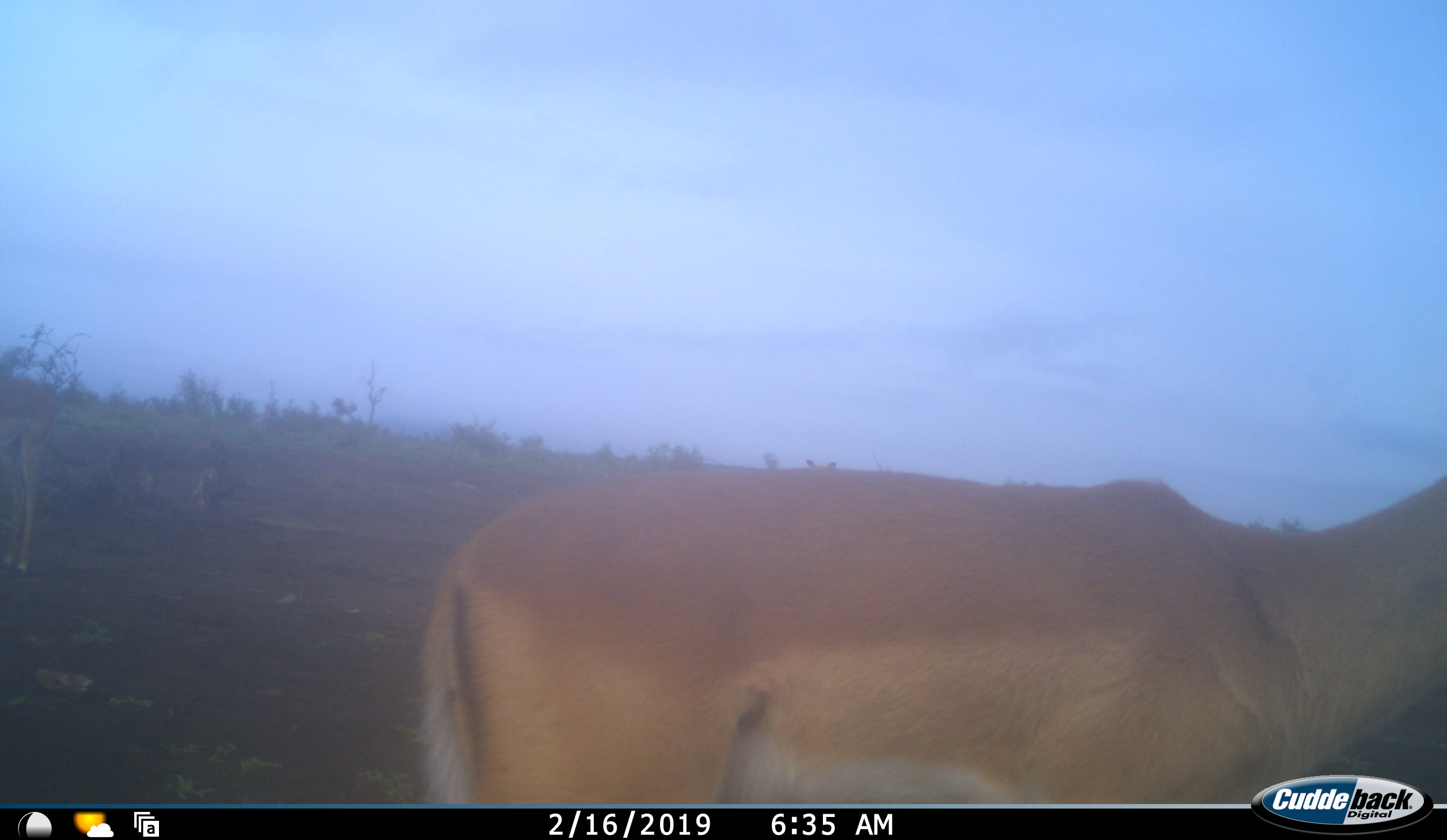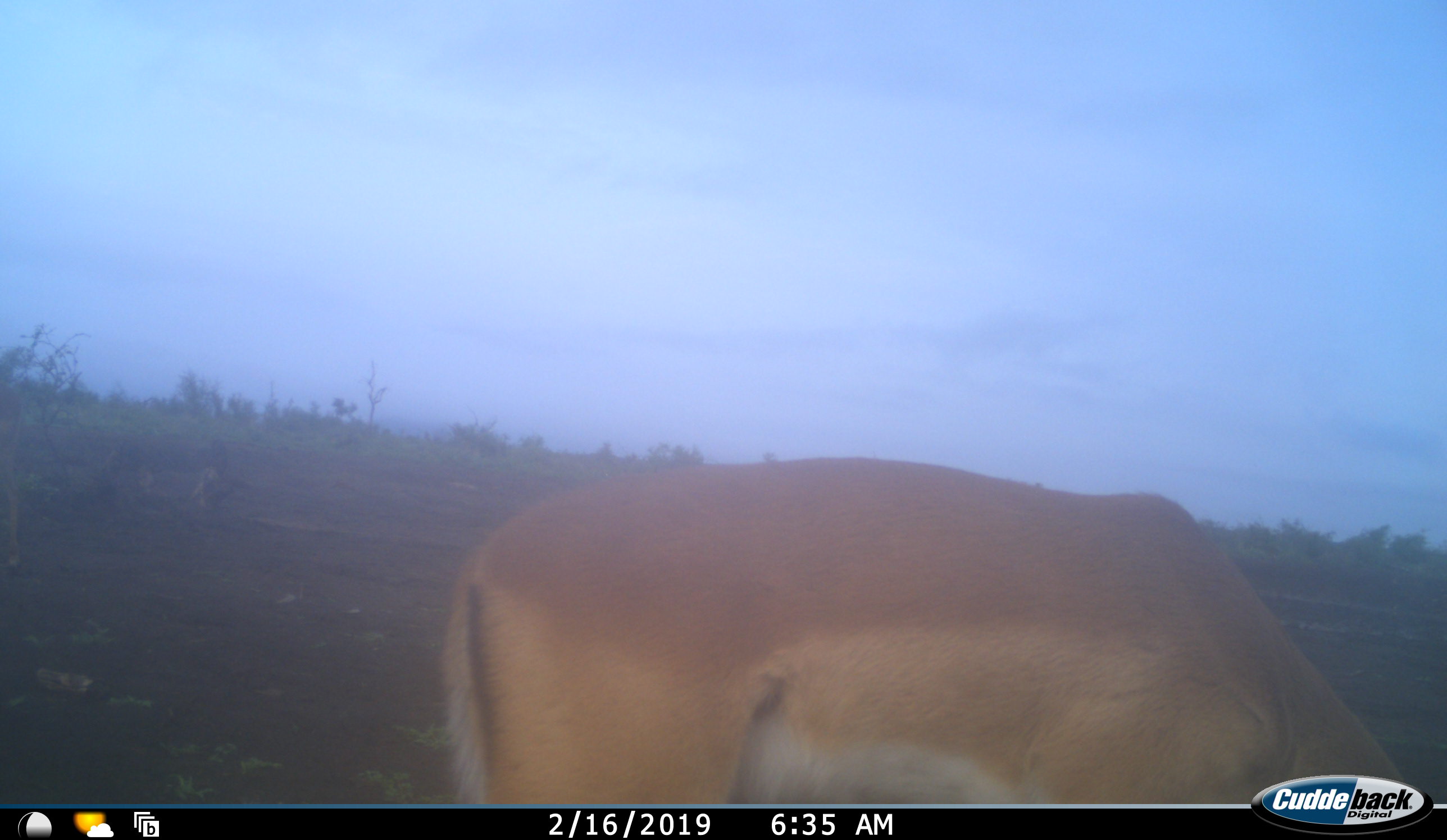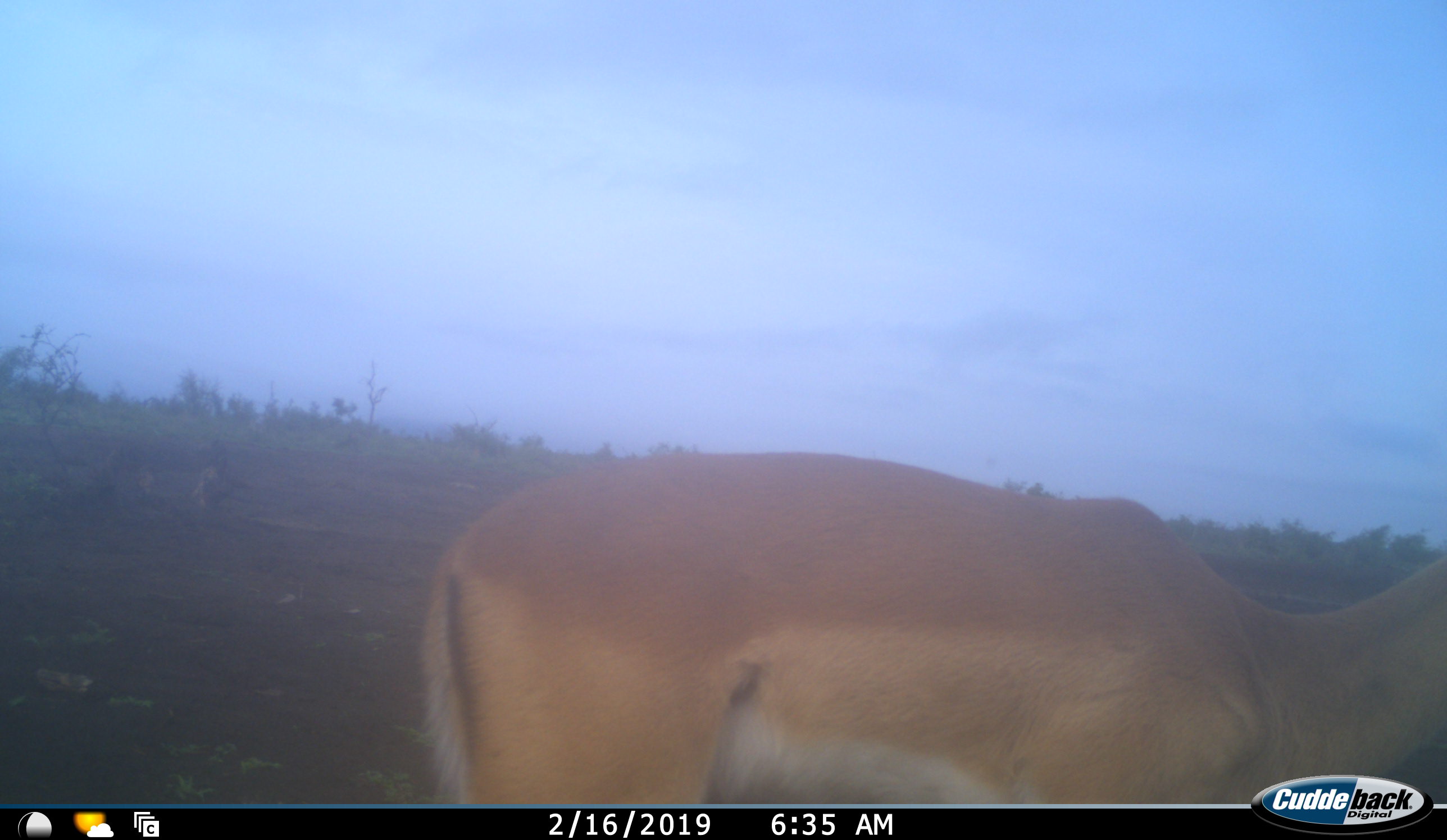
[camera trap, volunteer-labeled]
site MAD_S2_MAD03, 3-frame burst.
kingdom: Animalia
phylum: Chordata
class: Mammalia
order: Artiodactyla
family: Bovidae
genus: Aepyceros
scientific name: Aepyceros melampus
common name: impala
Impala (Aepyceros melampus), count 1. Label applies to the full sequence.